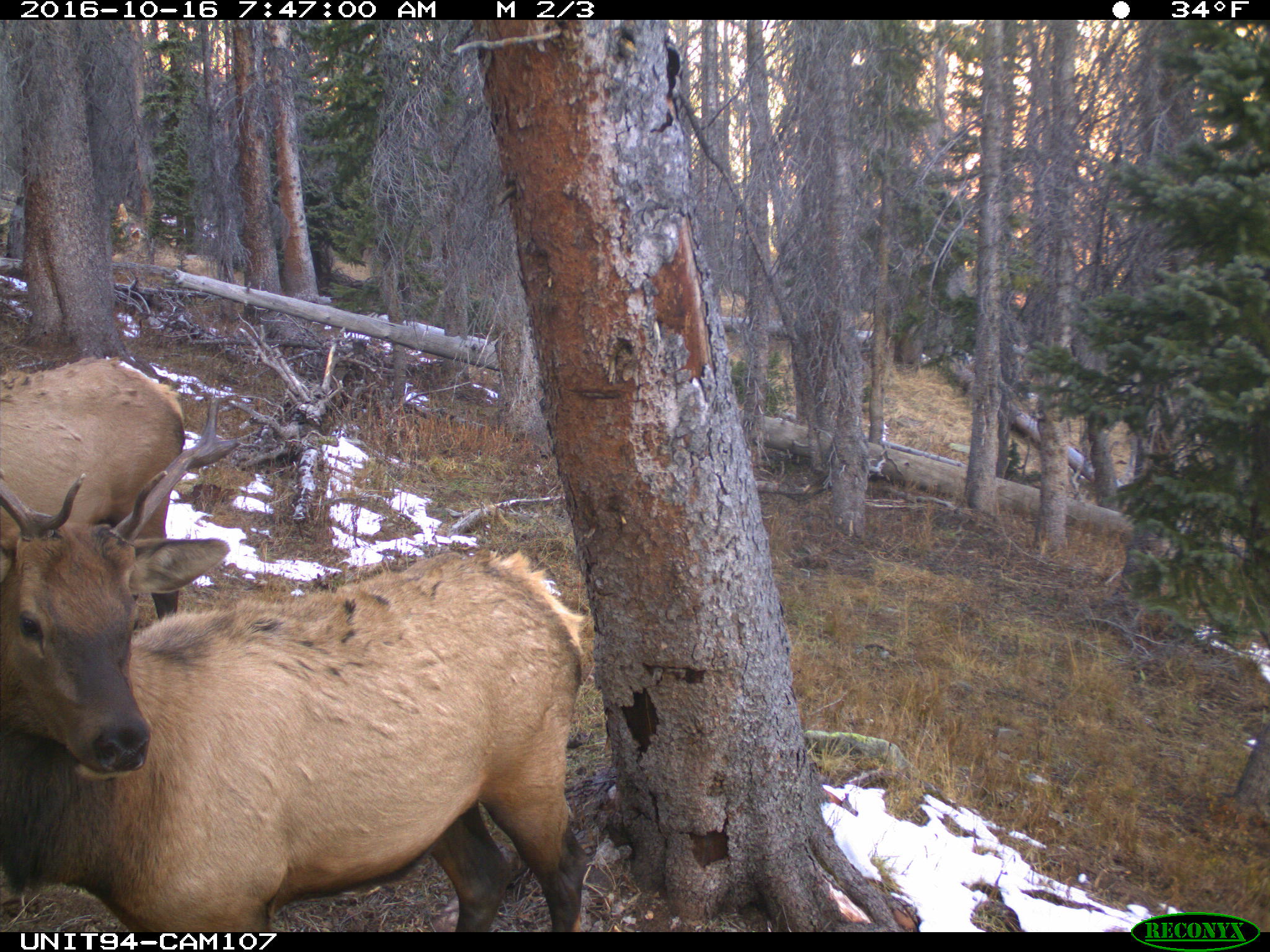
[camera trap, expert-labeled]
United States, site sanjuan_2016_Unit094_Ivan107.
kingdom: Animalia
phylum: Chordata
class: Mammalia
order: Artiodactyla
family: Cervidae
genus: Cervus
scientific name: Cervus elaphus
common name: red deer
Cervus elaphus (red deer).